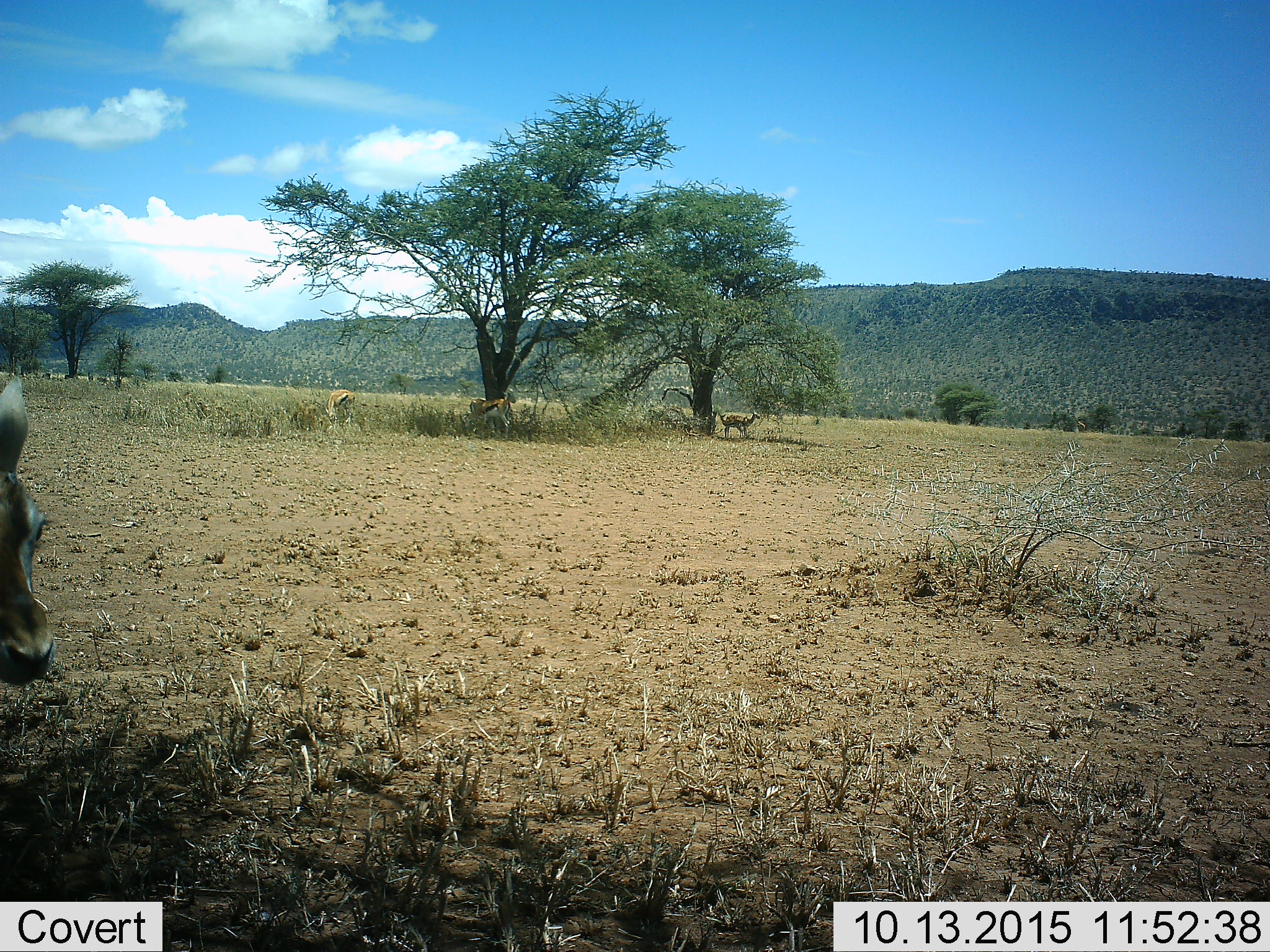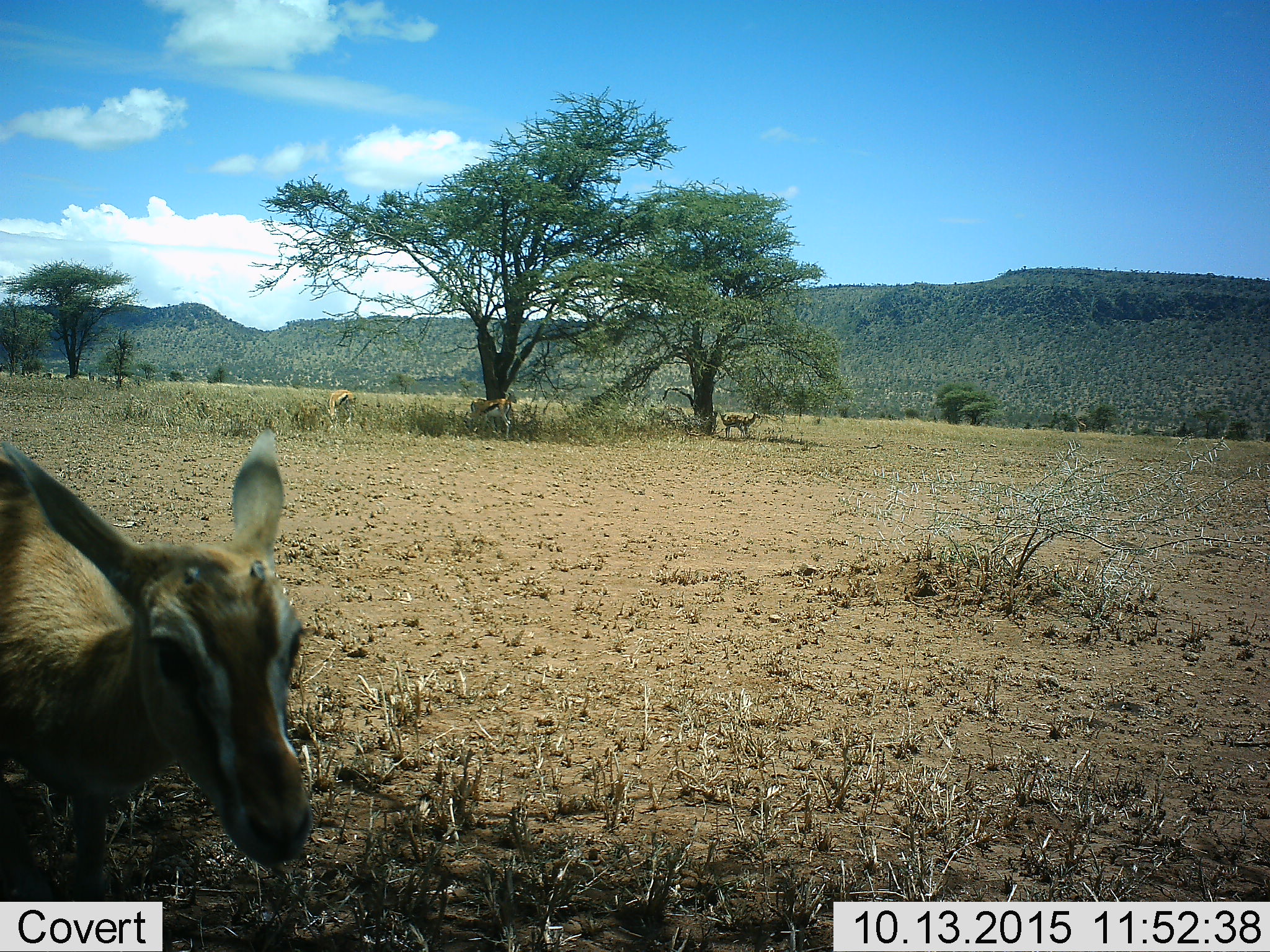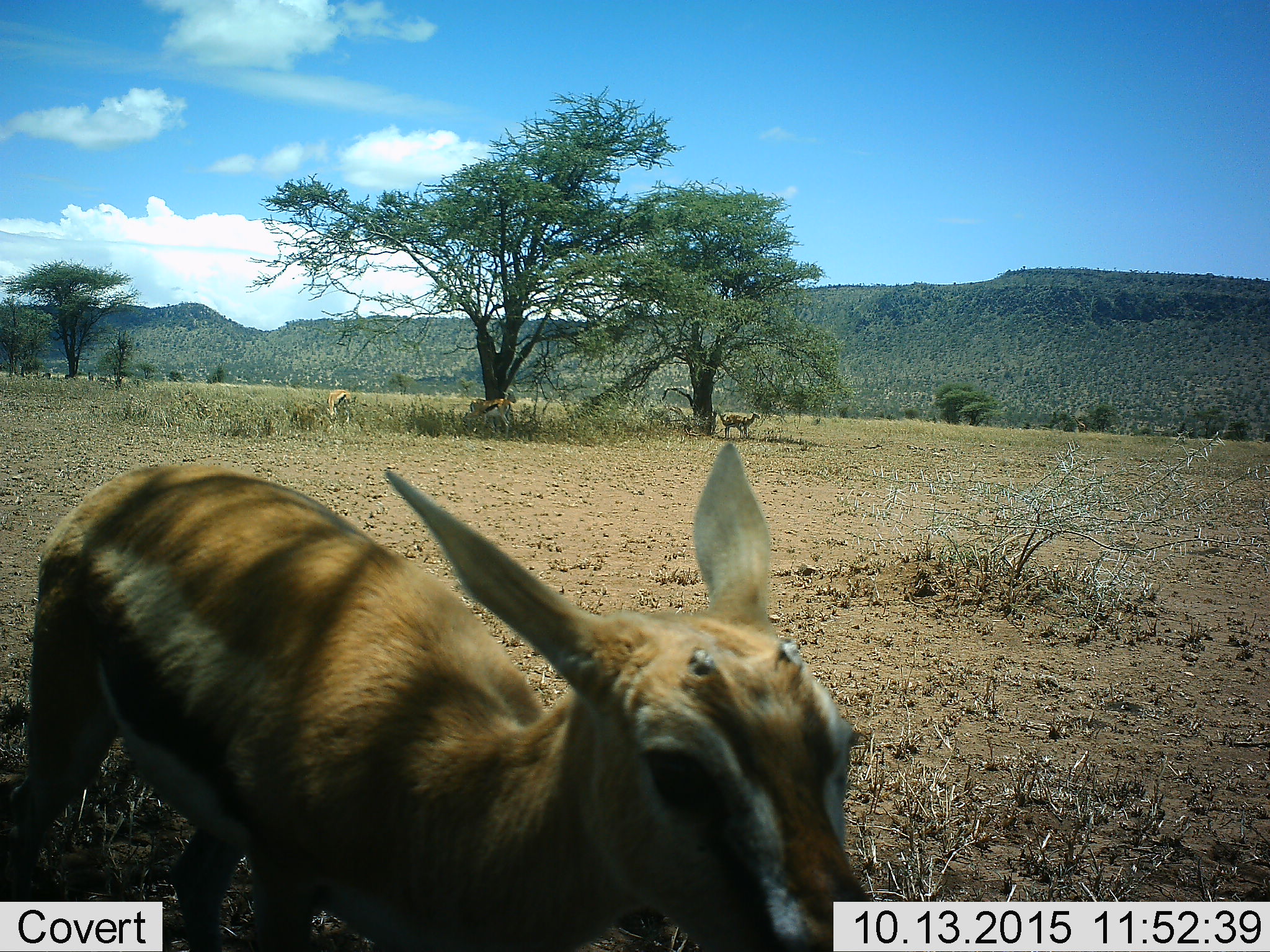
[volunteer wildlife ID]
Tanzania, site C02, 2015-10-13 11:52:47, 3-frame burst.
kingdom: Animalia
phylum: Chordata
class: Mammalia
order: Artiodactyla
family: Bovidae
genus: Eudorcas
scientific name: Eudorcas thomsonii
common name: thomson's gazelle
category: gazellethomsons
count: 4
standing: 89%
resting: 6%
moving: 33%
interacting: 6%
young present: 28%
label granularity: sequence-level